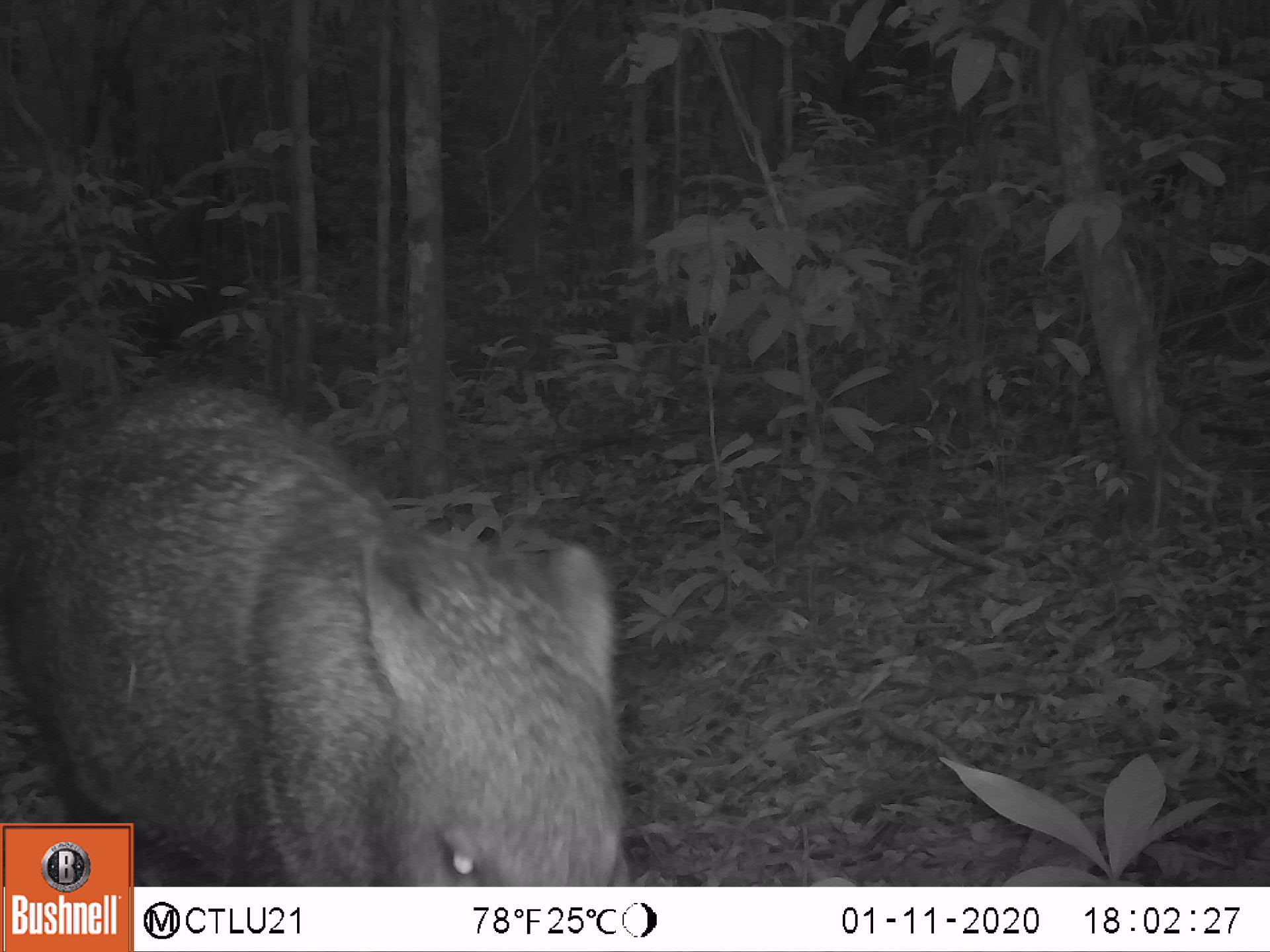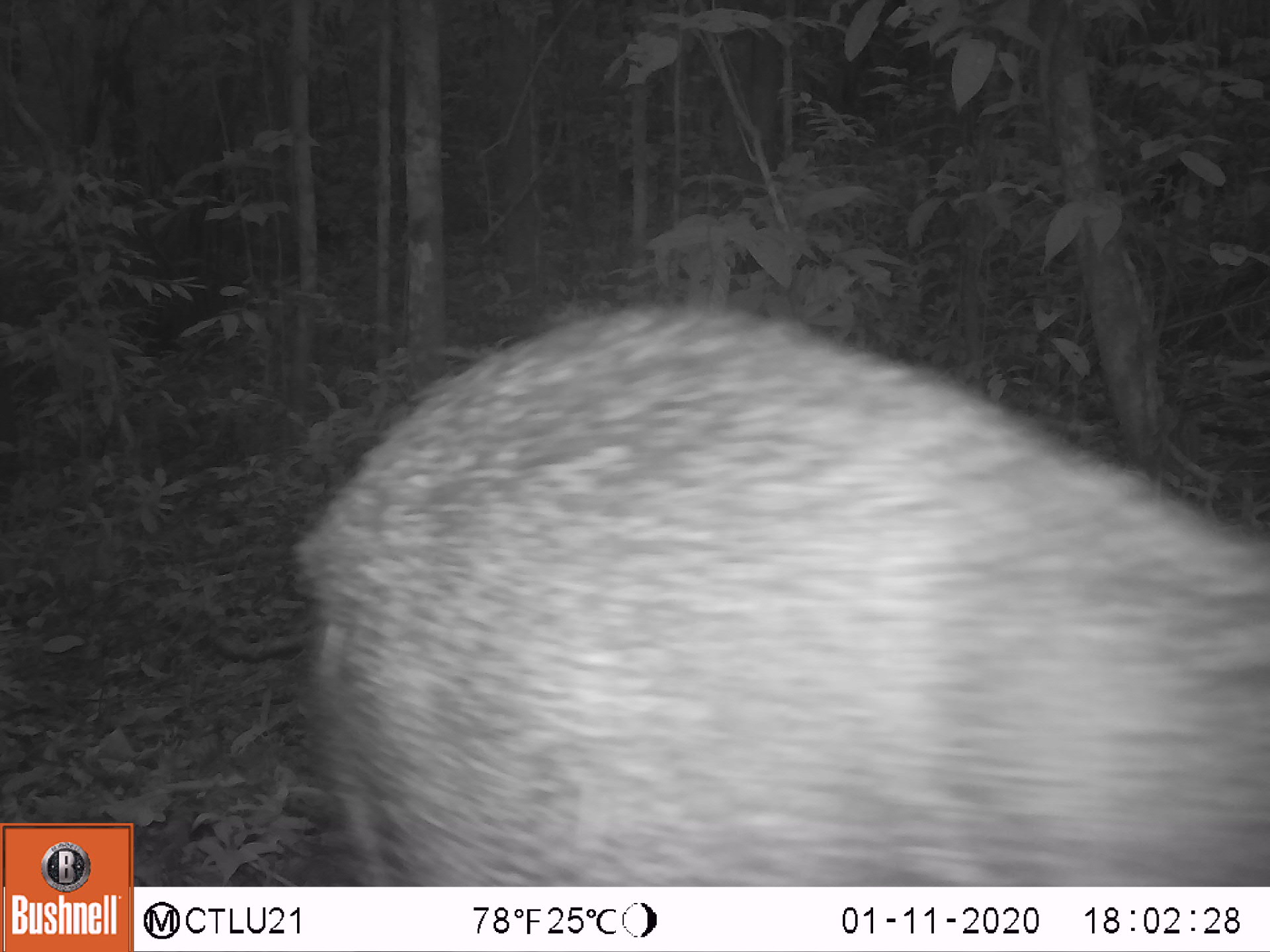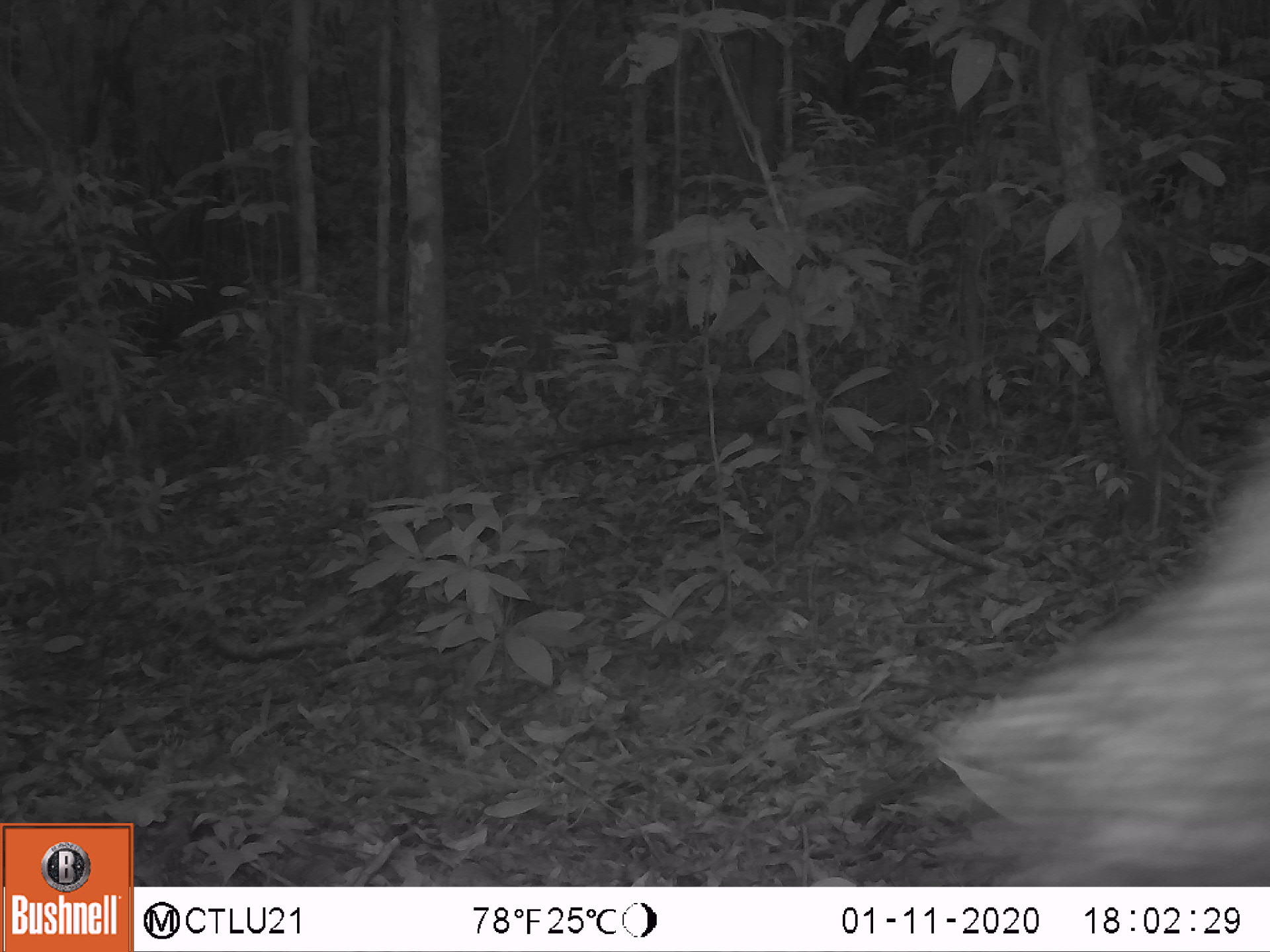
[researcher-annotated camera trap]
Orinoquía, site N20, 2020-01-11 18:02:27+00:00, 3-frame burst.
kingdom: Animalia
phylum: Chordata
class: Mammalia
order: Artiodactyla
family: Tayassuidae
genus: Pecari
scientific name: Pecari tajacu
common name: collared peccary